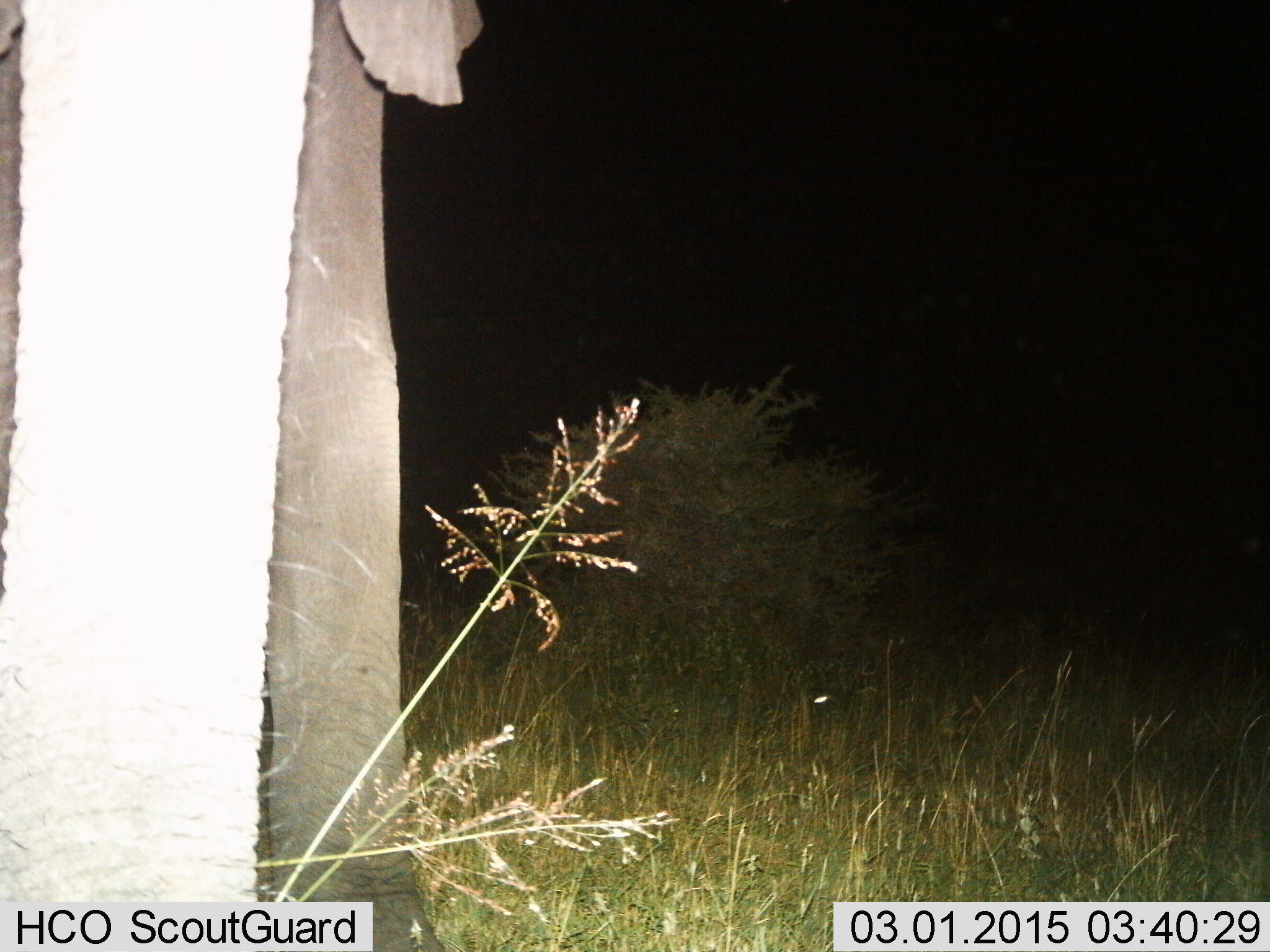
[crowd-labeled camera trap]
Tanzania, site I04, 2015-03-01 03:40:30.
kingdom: Animalia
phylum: Chordata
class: Mammalia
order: Proboscidea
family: Elephantidae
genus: Loxodonta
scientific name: Loxodonta africana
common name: african bush elephant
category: elephant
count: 1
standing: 73%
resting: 0%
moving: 27%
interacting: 0%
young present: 0%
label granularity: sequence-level